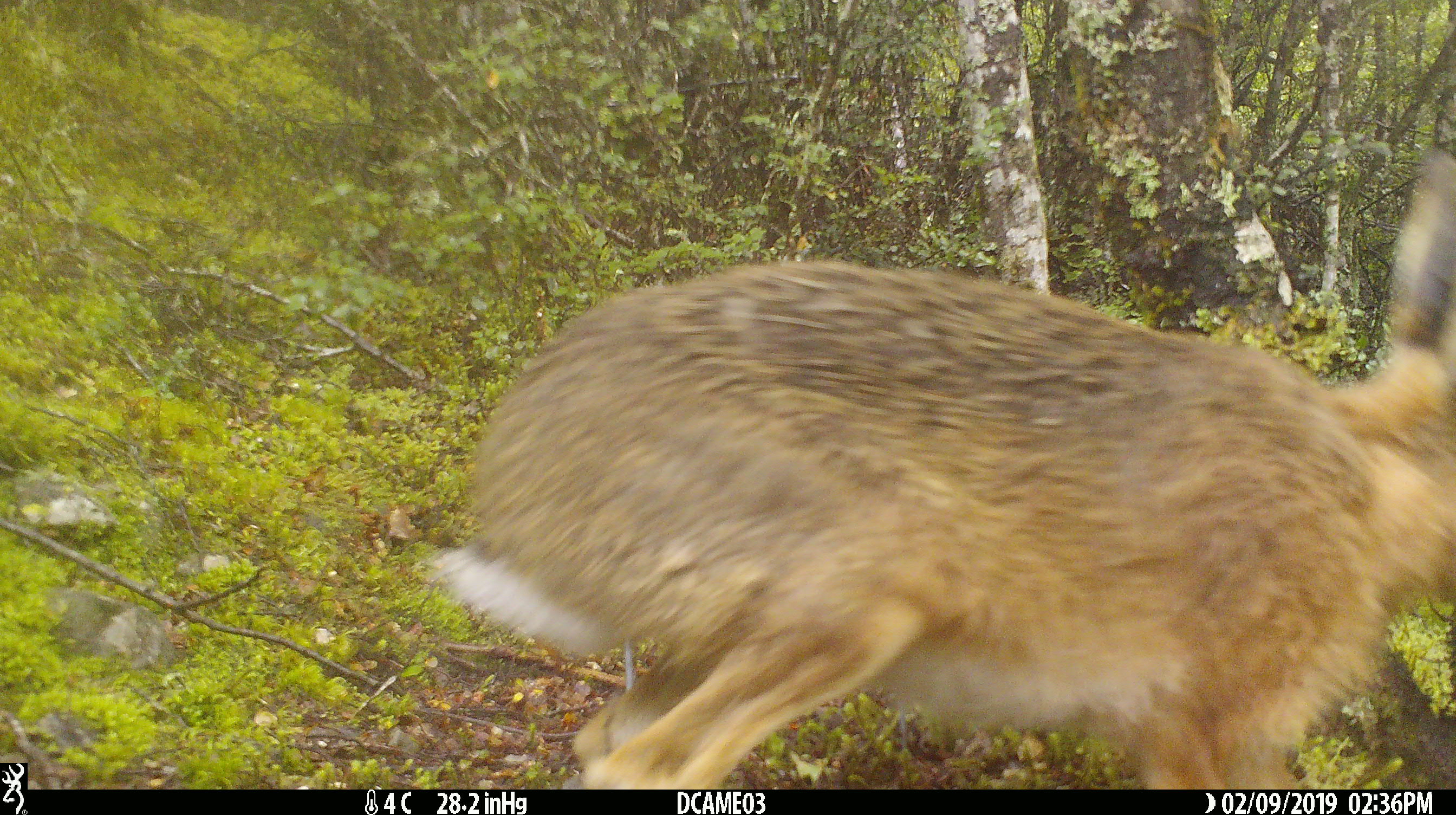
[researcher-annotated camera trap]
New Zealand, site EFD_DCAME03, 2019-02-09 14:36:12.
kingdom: Animalia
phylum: Chordata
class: Mammalia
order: Lagomorpha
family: Leporidae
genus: Lepus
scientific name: Lepus europaeus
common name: brown hare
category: hare